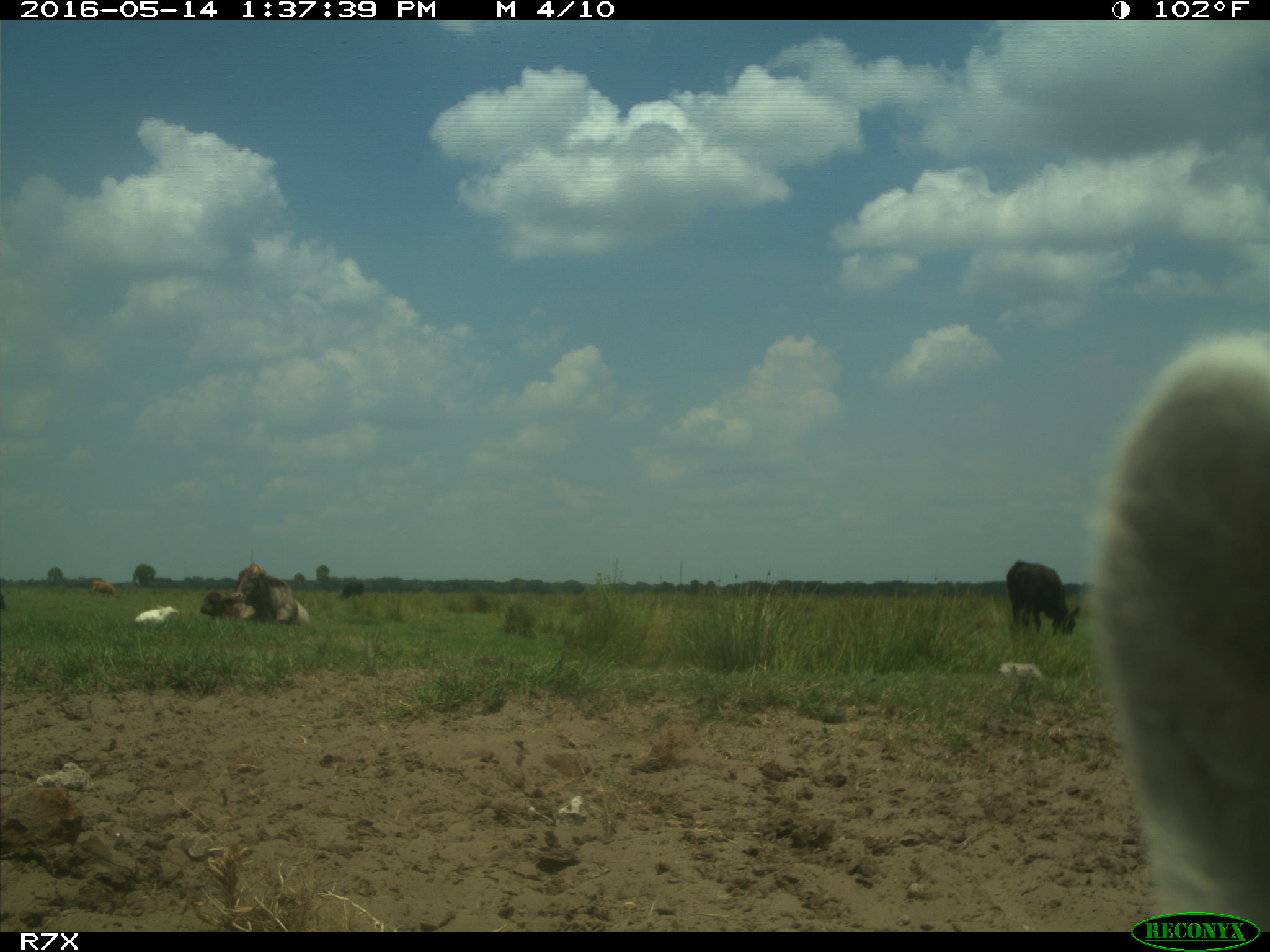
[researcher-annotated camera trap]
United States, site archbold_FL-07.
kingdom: Animalia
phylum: Chordata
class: Mammalia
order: Artiodactyla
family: Bovidae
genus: Bos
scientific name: Bos taurus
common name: domestic cow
Bos taurus (domestic cow).